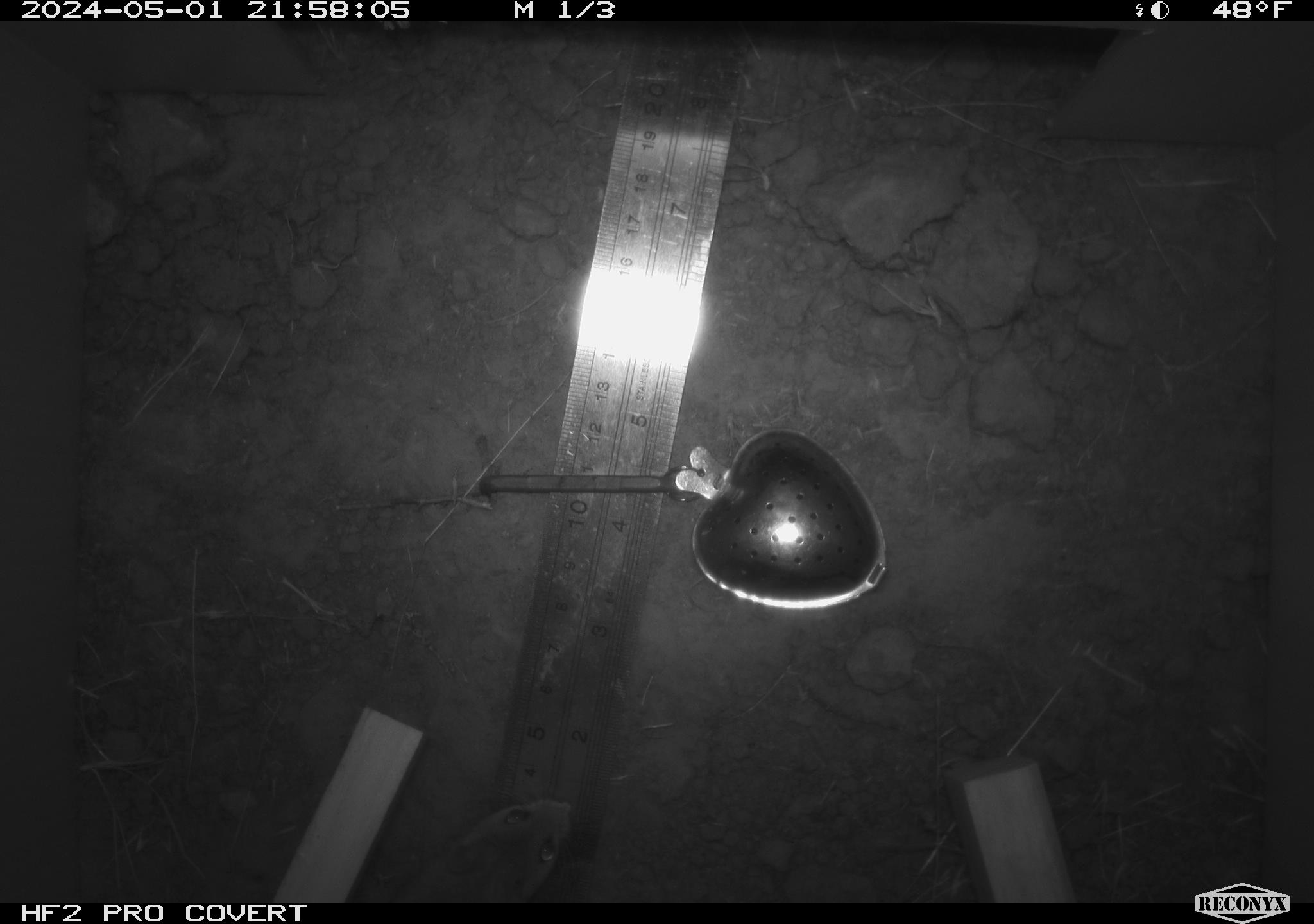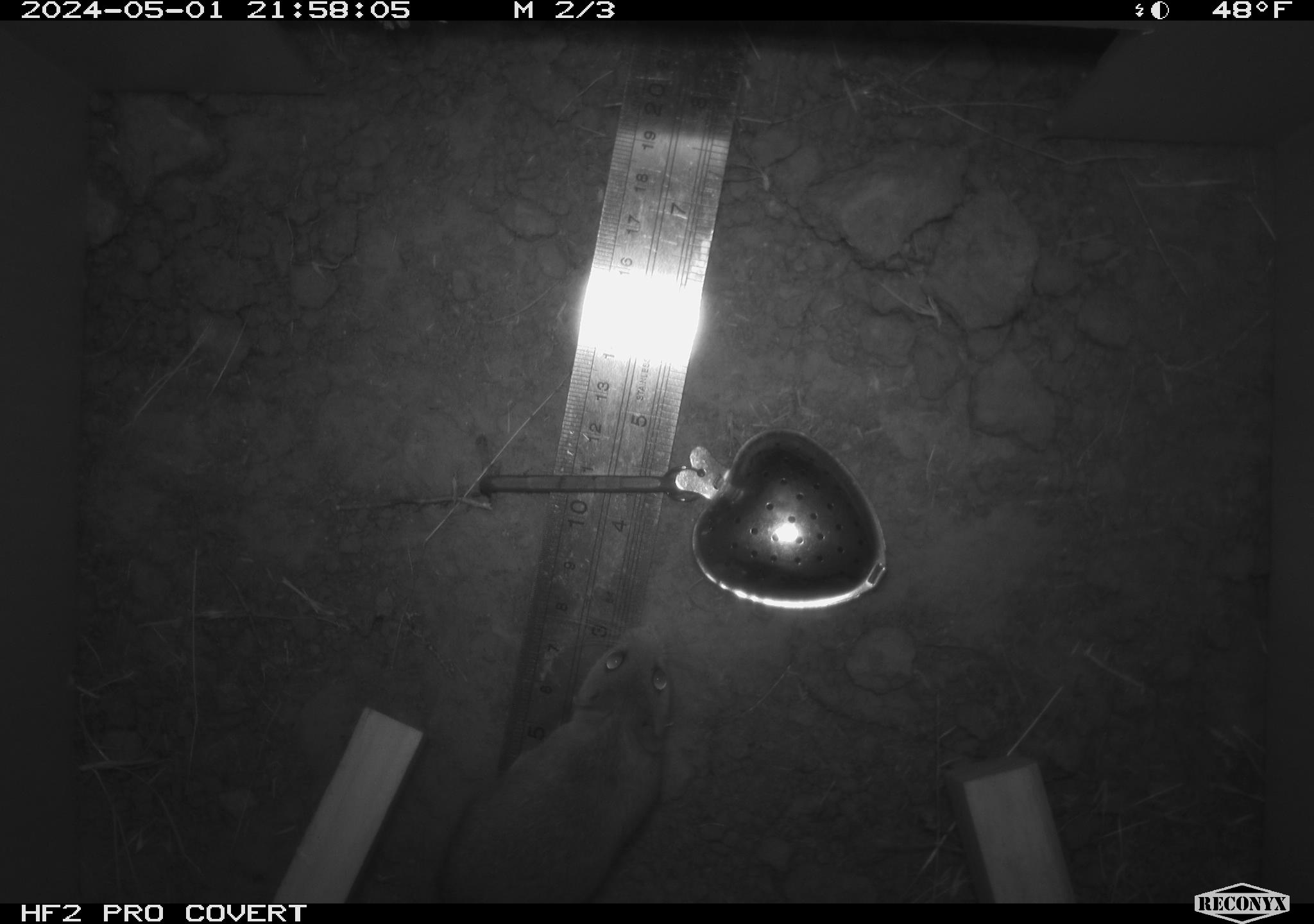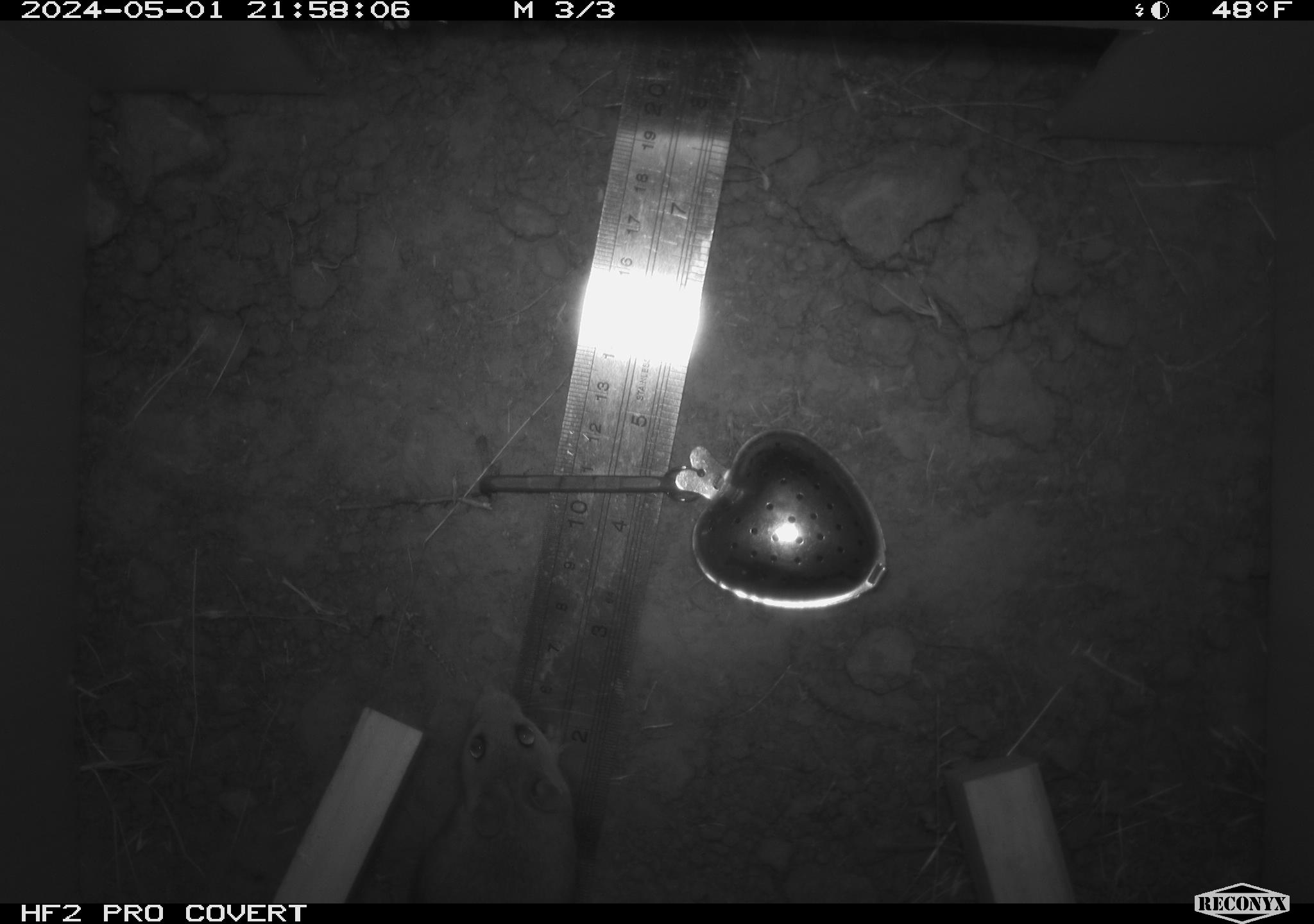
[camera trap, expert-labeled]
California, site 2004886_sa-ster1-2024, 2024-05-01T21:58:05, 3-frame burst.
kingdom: Animalia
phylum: Chordata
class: Mammalia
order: Rodentia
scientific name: Rodentia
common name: mouse species